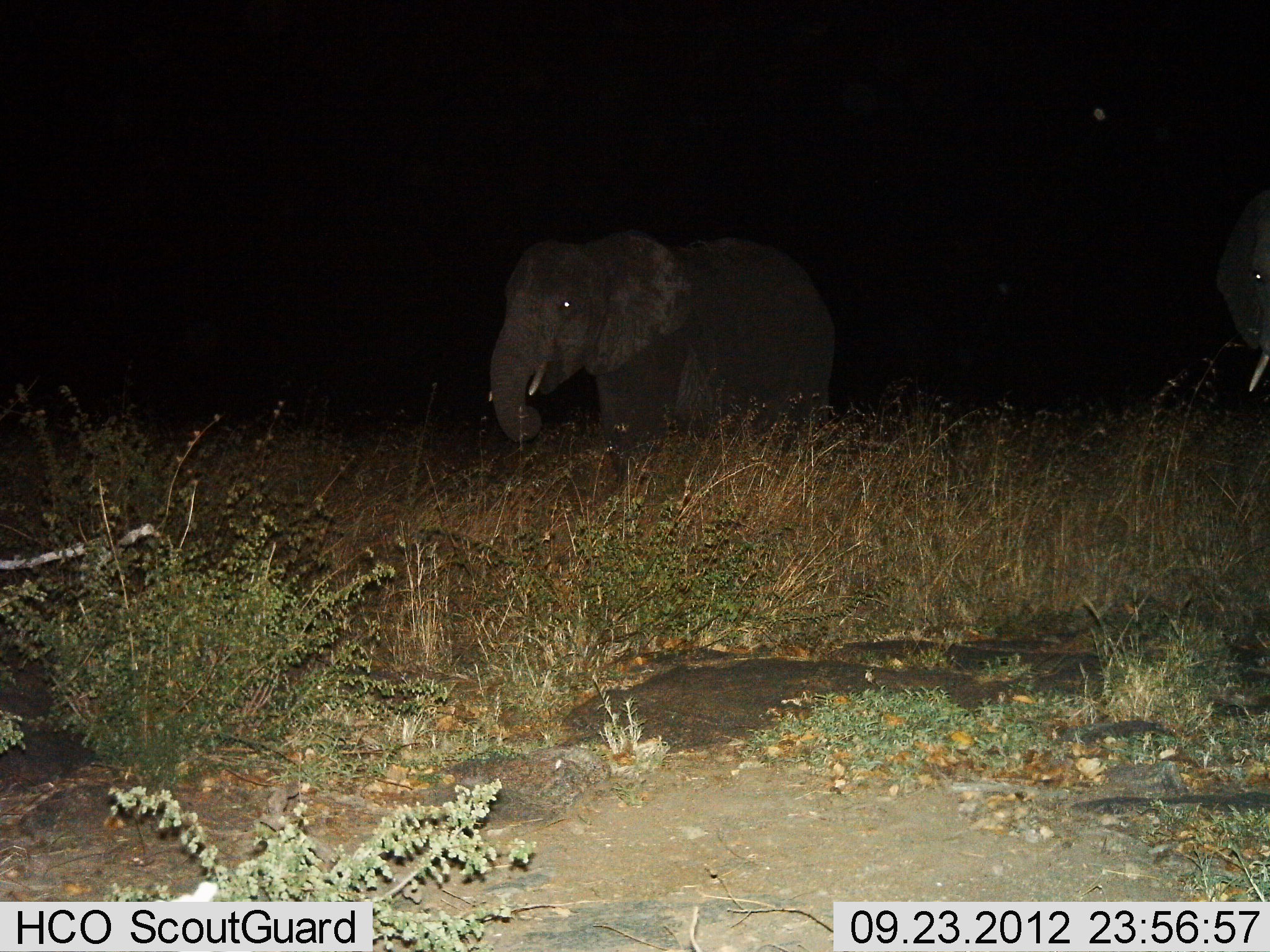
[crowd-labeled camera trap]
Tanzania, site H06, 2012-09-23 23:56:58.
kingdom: Animalia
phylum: Chordata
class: Mammalia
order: Proboscidea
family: Elephantidae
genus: Loxodonta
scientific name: Loxodonta africana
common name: african bush elephant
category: elephant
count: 2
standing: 70%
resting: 10%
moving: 10%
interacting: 0%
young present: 0%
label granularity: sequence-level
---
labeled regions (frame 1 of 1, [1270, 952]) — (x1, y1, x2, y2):
animal: (483, 232, 837, 457); (1216, 183, 1269, 394)